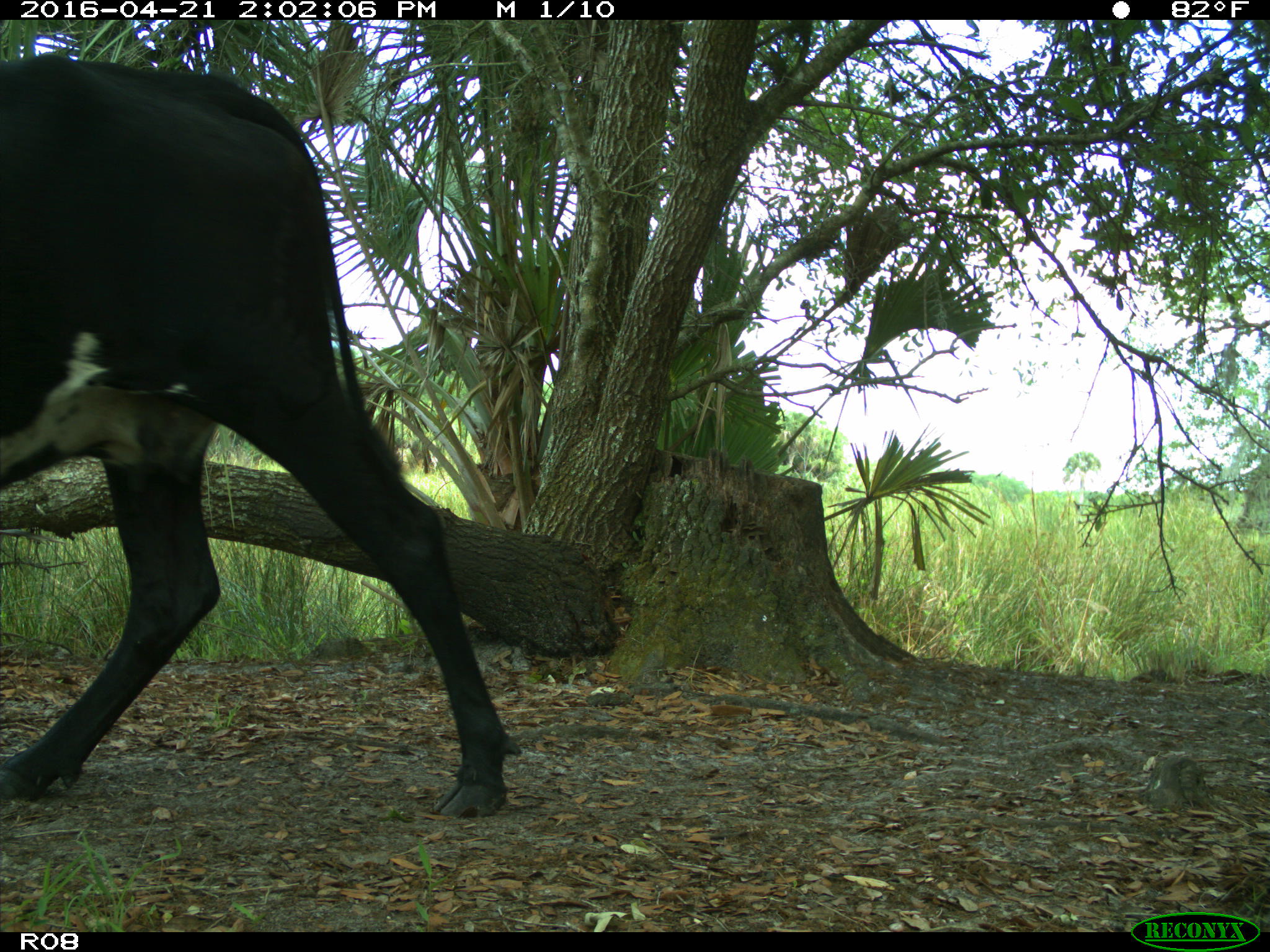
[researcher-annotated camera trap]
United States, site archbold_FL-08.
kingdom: Animalia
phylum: Chordata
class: Mammalia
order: Artiodactyla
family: Bovidae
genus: Bos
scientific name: Bos taurus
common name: domestic cow